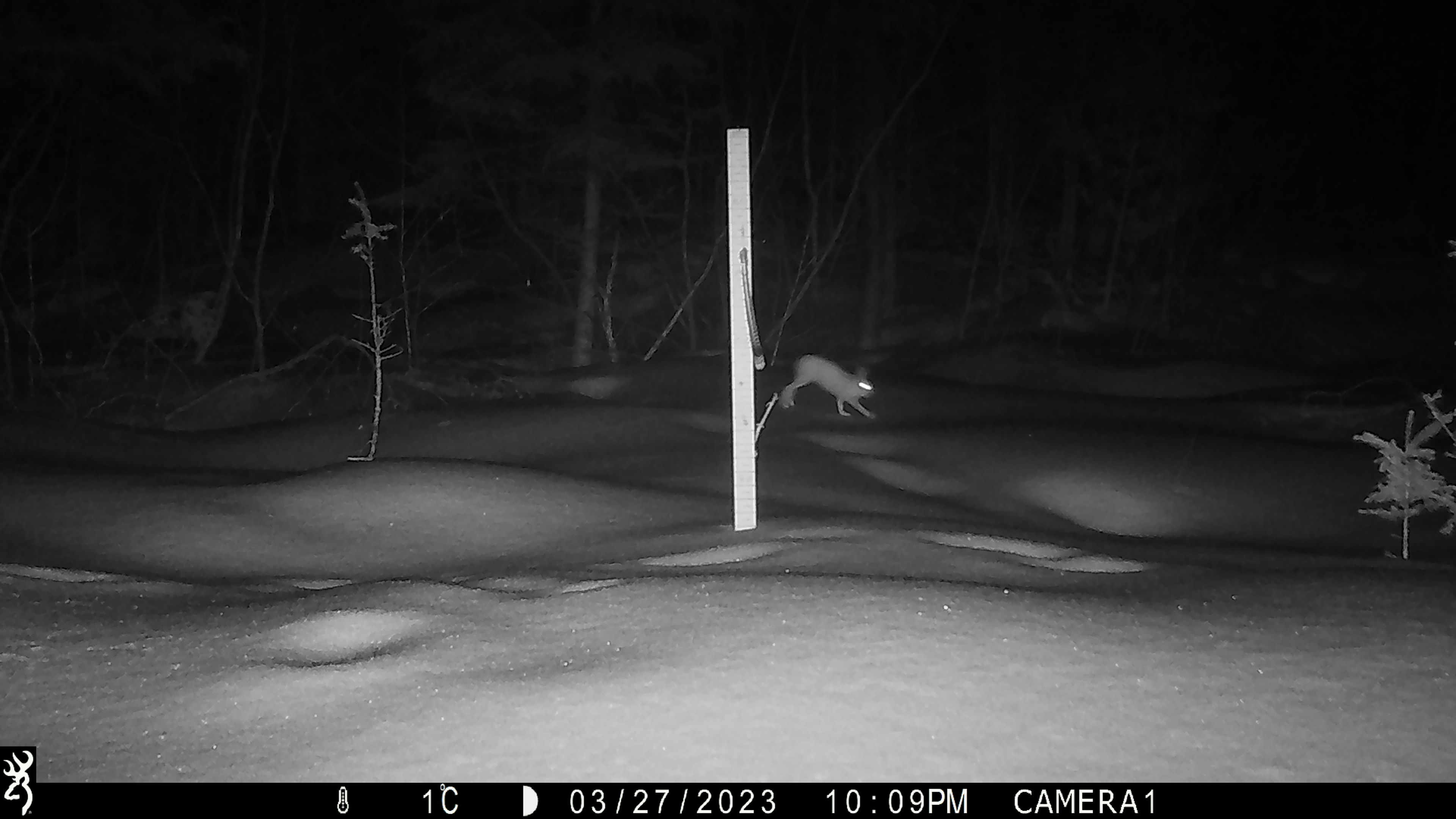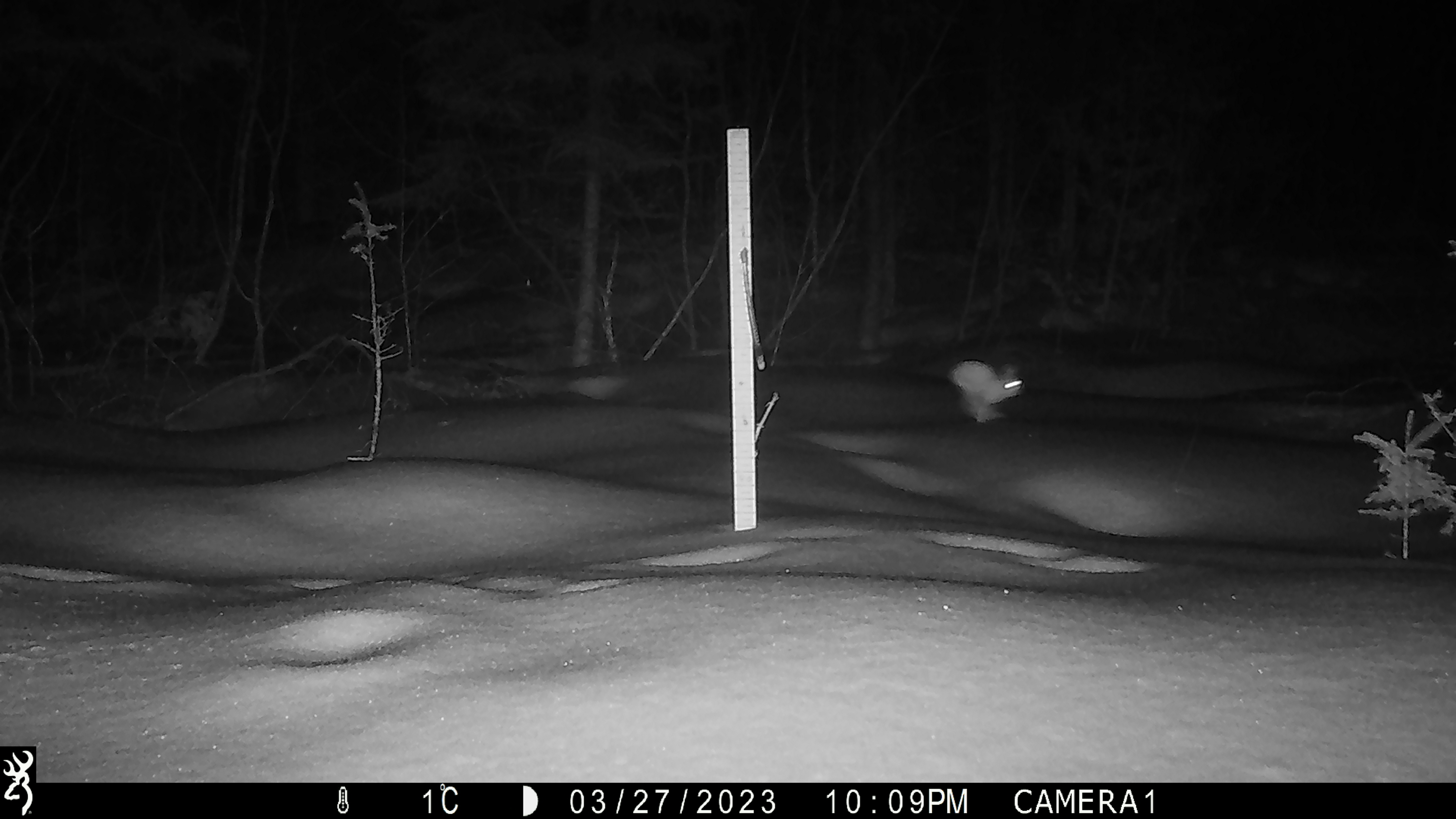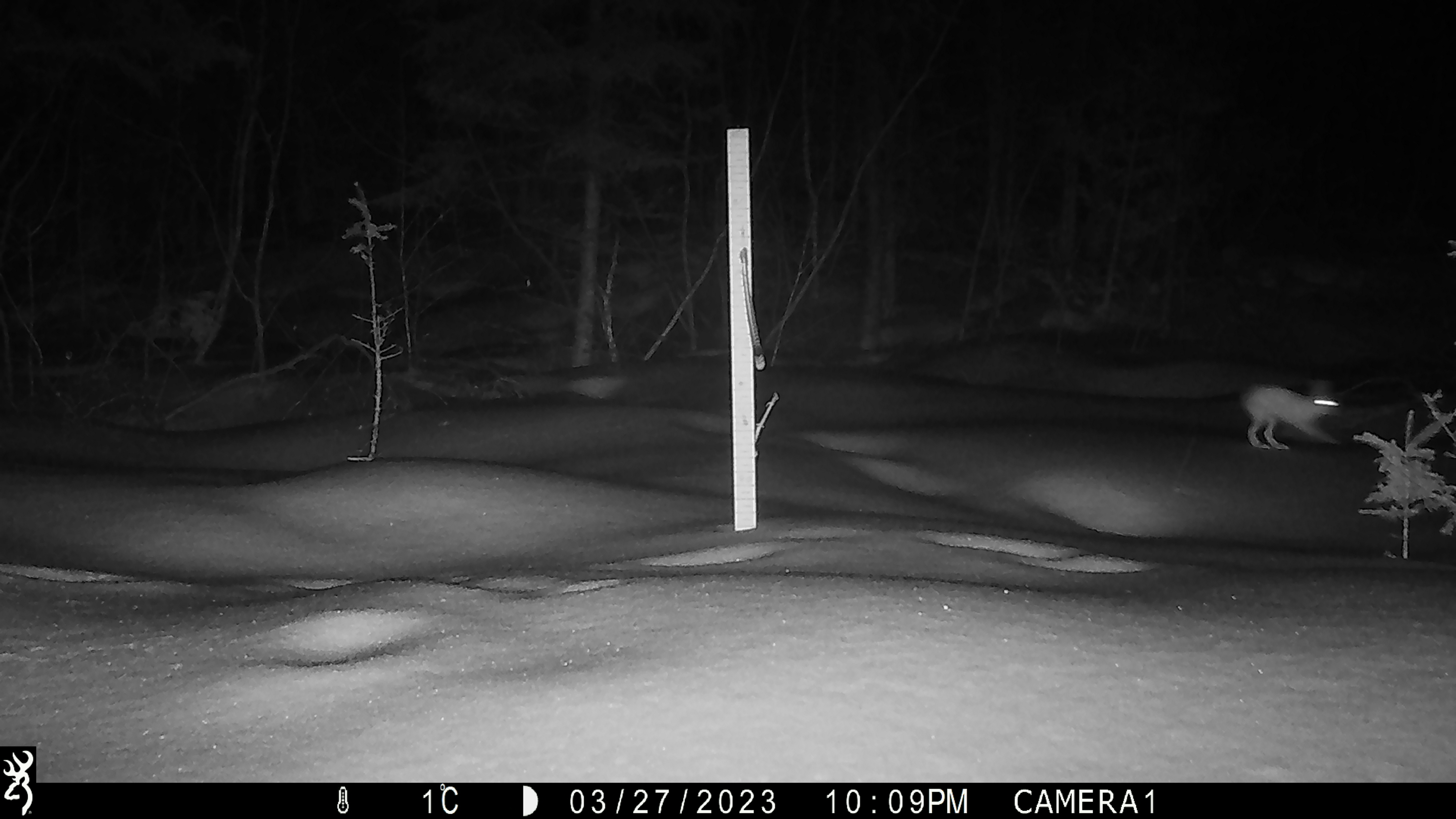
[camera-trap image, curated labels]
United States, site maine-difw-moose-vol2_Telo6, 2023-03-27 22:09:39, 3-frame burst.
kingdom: Animalia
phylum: Chordata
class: Mammalia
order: Lagomorpha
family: Leporidae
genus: Lepus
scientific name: Lepus americanus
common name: snowshoe hare